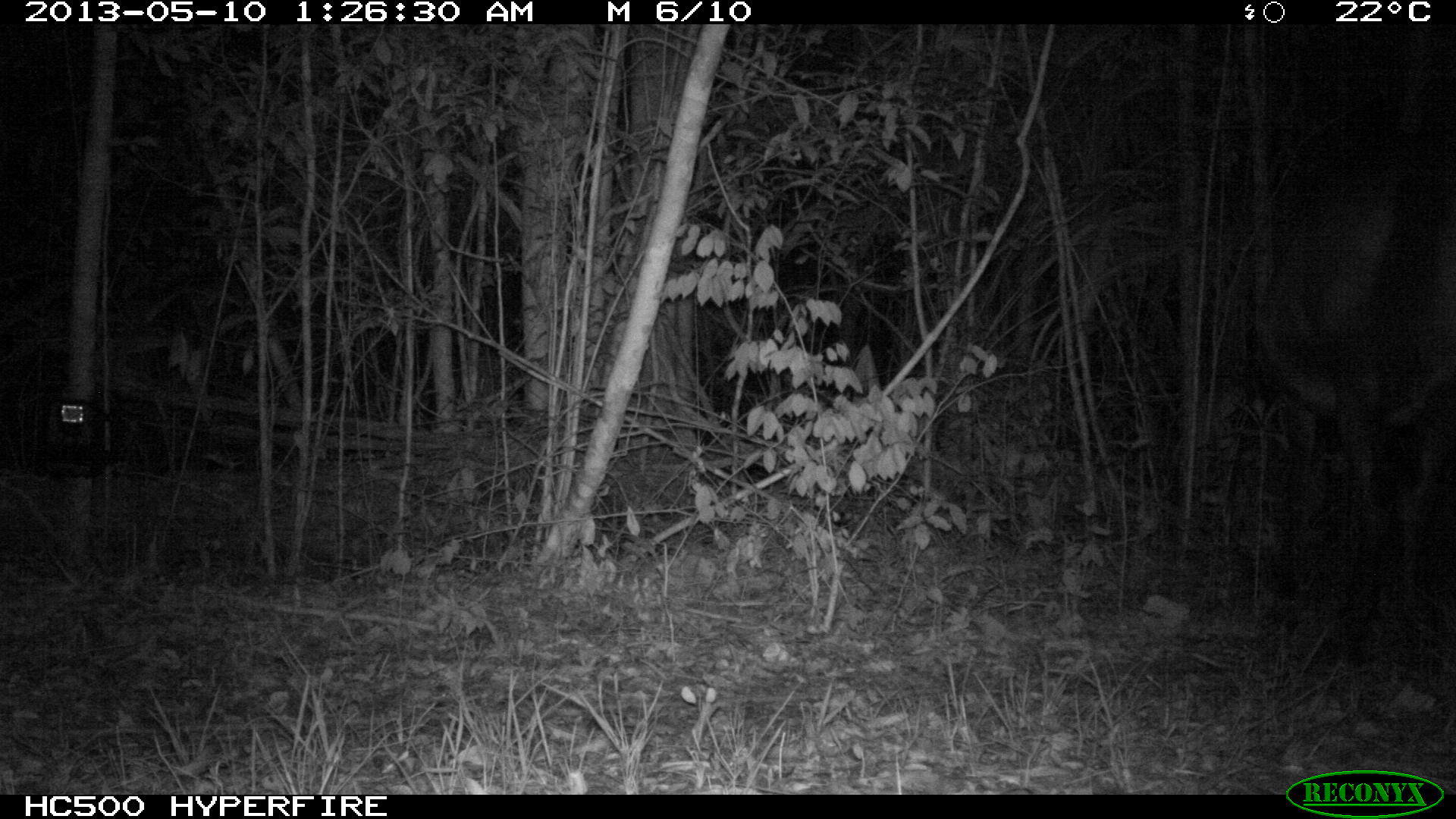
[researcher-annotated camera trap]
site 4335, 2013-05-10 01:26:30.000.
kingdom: Animalia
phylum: Chordata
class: Mammalia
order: Perissodactyla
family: Equidae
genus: Equus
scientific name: Equus ferus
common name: wild horse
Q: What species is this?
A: Equus ferus (wild horse).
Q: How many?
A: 1.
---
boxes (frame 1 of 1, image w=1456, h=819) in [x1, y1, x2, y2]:
equus ferus: [1256, 86, 1456, 669]